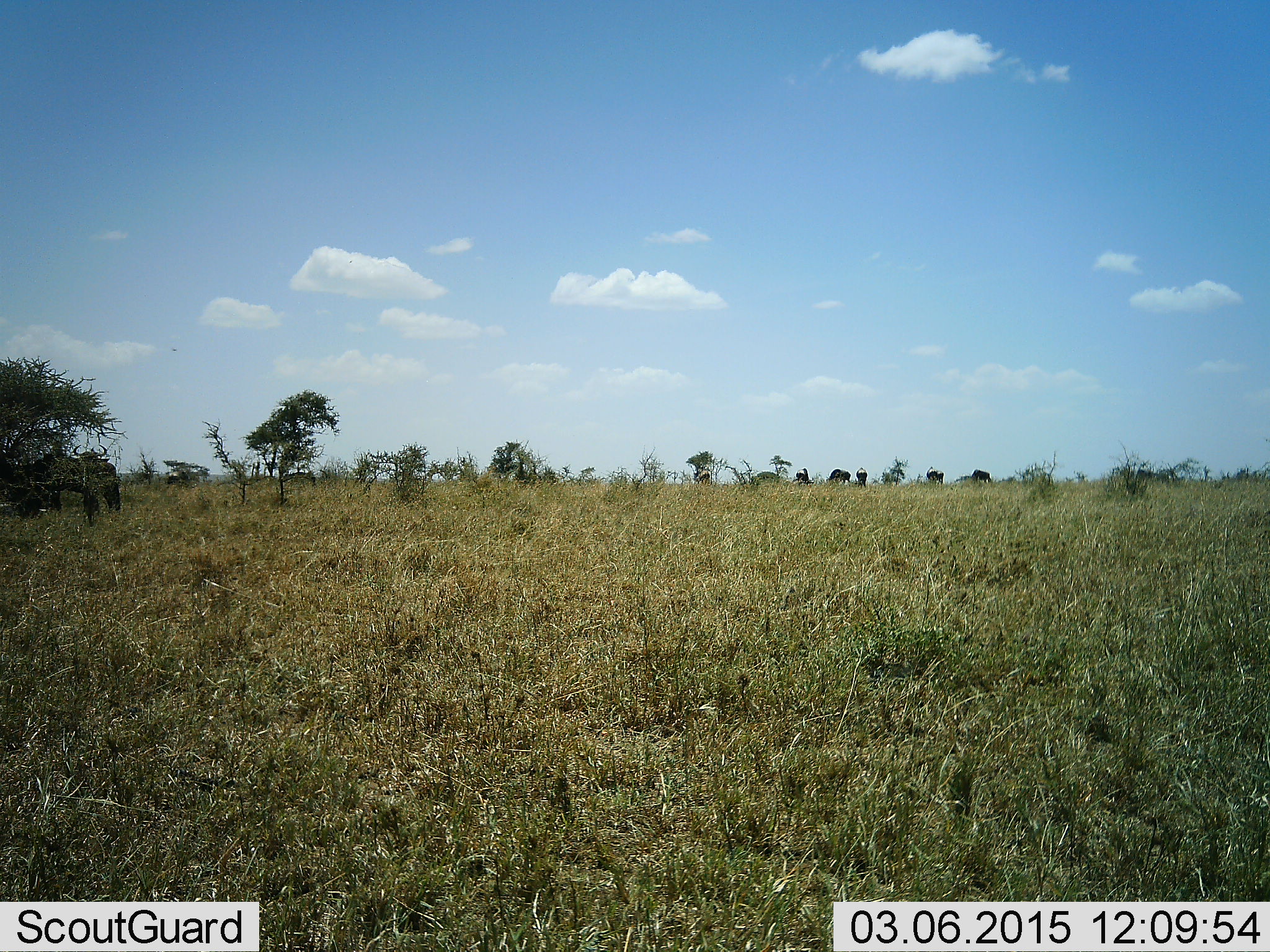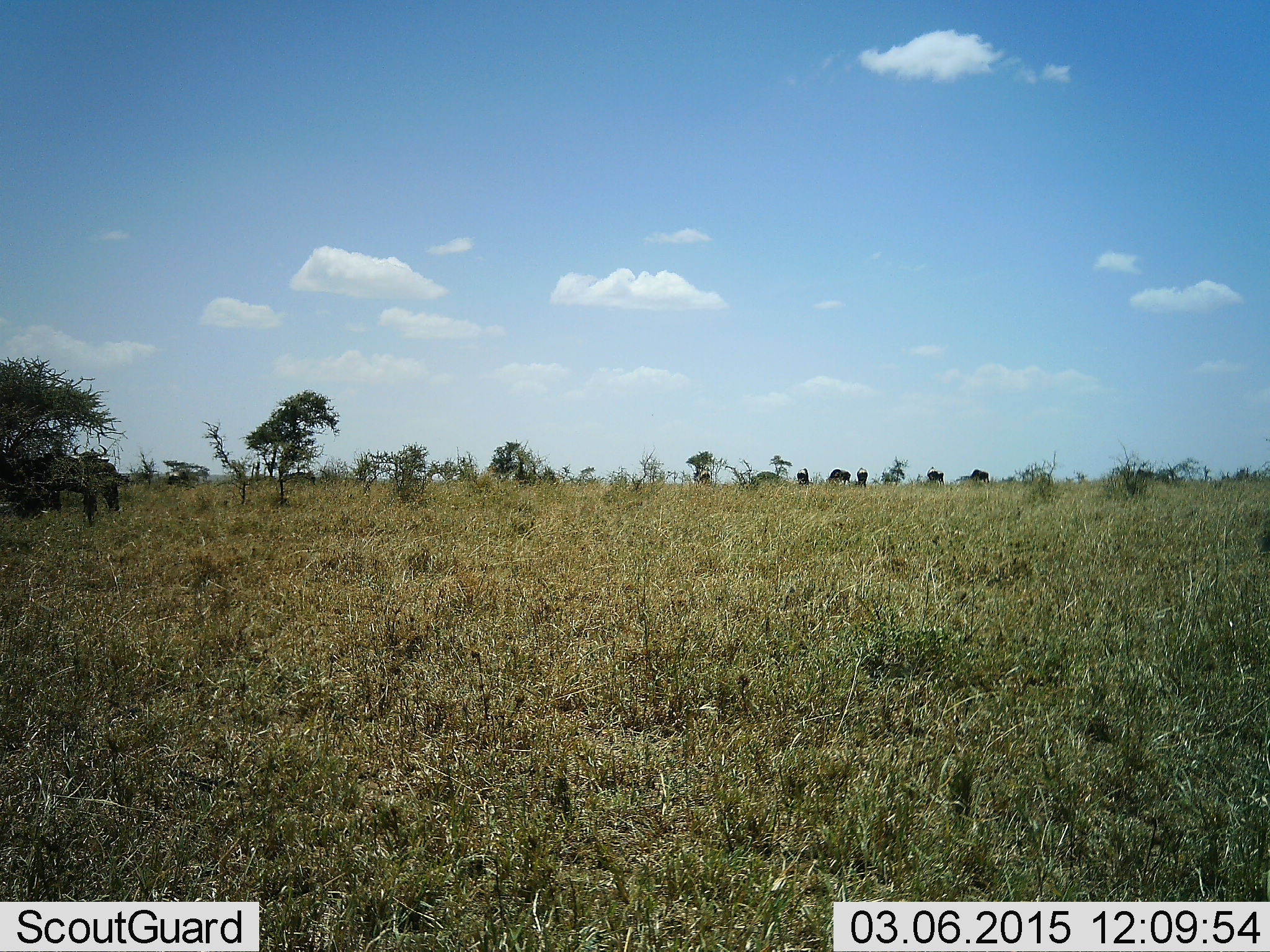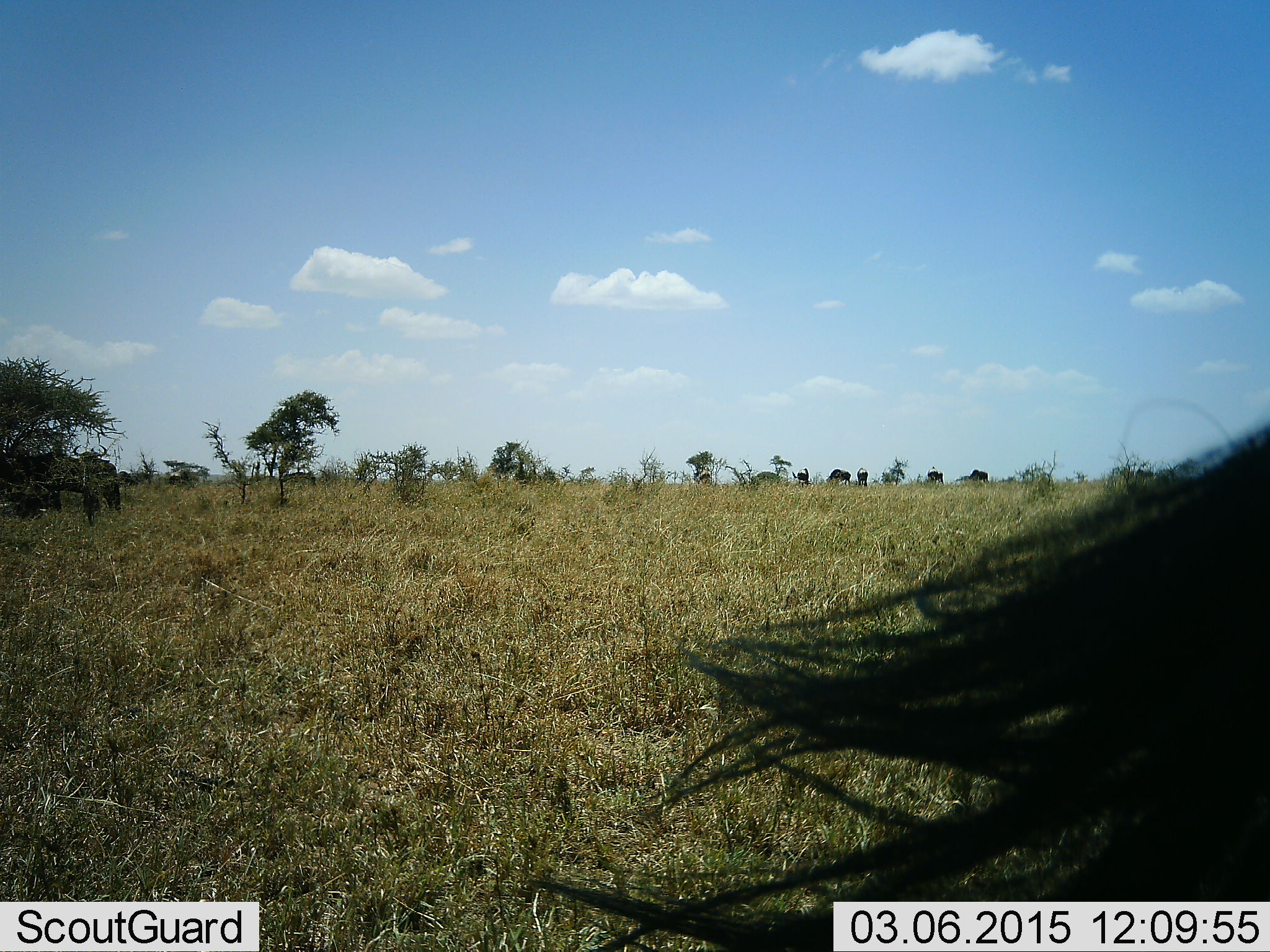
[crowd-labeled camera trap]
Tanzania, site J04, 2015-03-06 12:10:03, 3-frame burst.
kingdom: Animalia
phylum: Chordata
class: Mammalia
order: Artiodactyla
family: Bovidae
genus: Connochaetes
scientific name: Connochaetes taurinus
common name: blue wildebeest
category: wildebeest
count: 3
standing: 90%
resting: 0%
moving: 20%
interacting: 0%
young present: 0%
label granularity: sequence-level